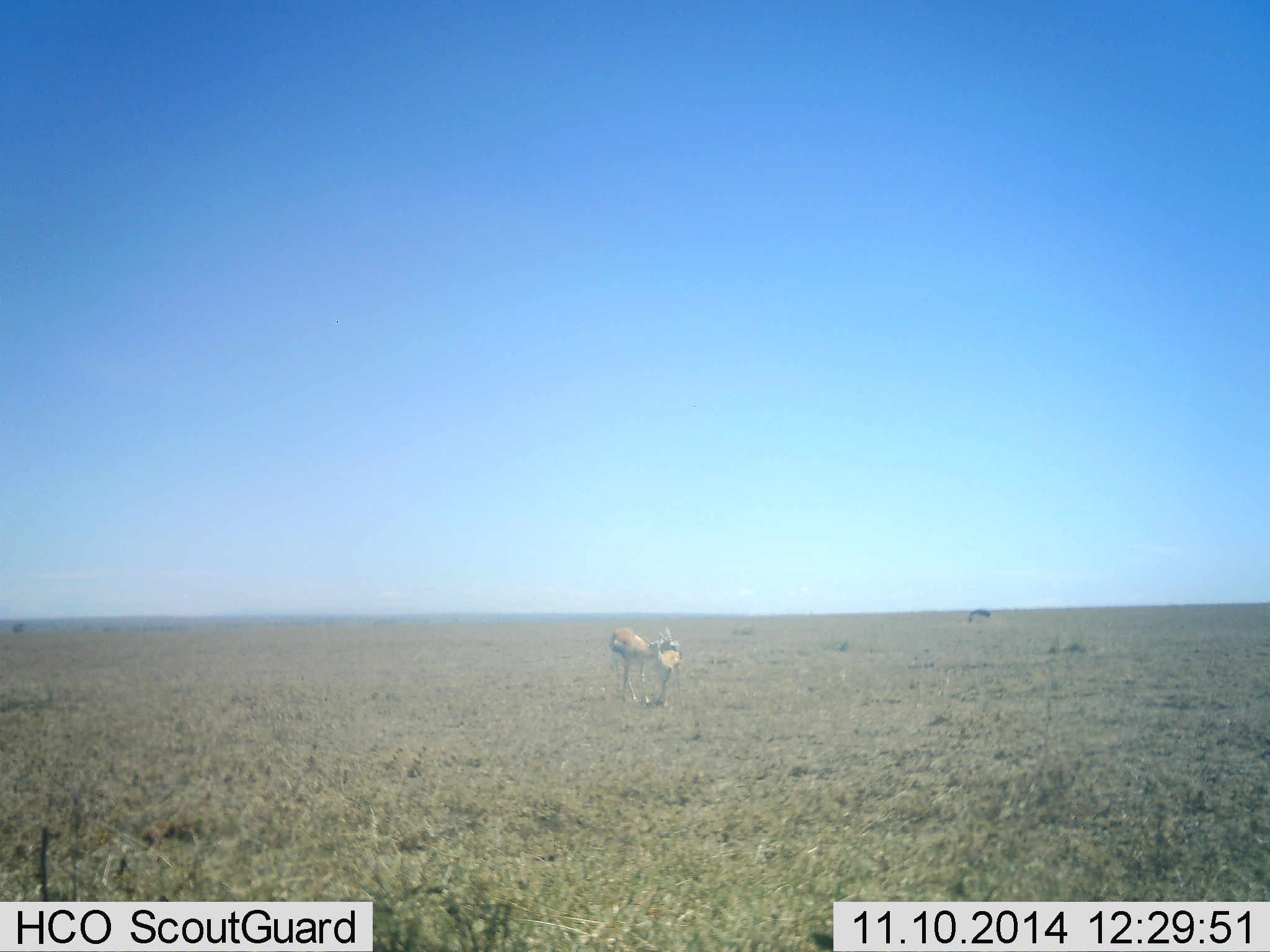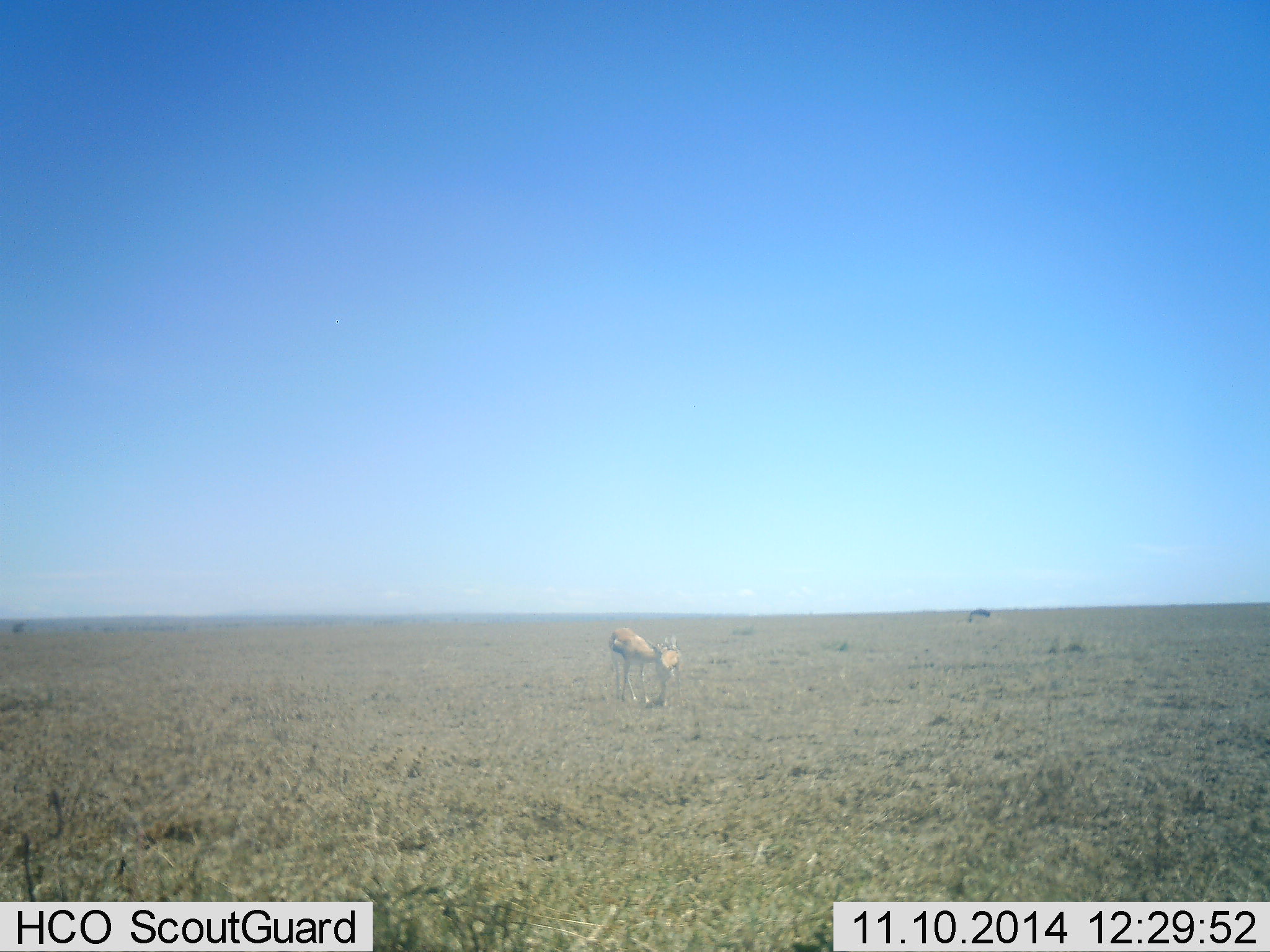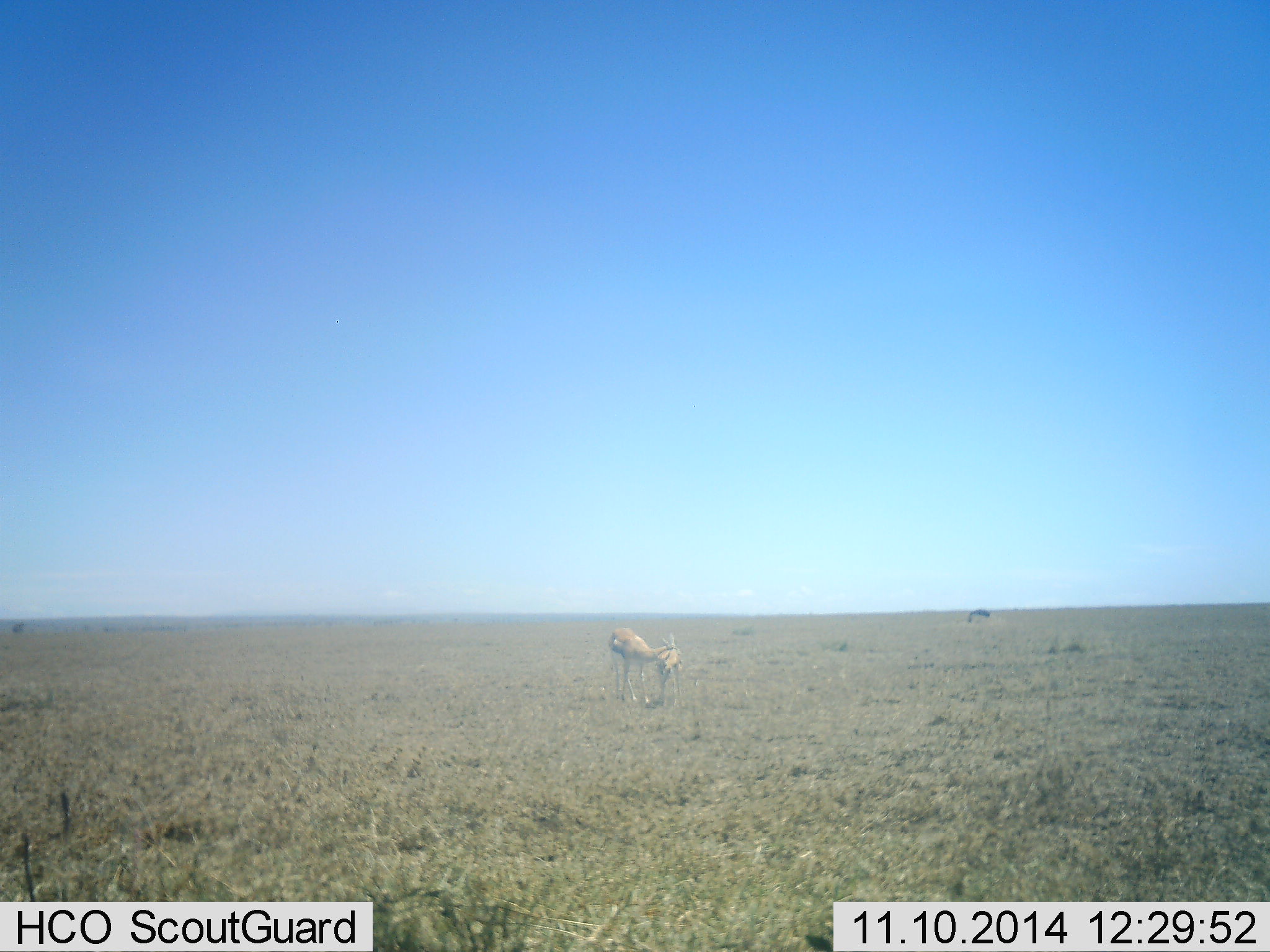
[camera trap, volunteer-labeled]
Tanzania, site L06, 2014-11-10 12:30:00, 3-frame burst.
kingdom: Animalia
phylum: Chordata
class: Mammalia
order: Artiodactyla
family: Bovidae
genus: Eudorcas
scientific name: Eudorcas thomsonii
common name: thomson's gazelle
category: gazellethomsons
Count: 2.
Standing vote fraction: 64%.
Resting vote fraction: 0%.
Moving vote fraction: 0%.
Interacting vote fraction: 7%.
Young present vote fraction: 21%.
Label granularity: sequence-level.